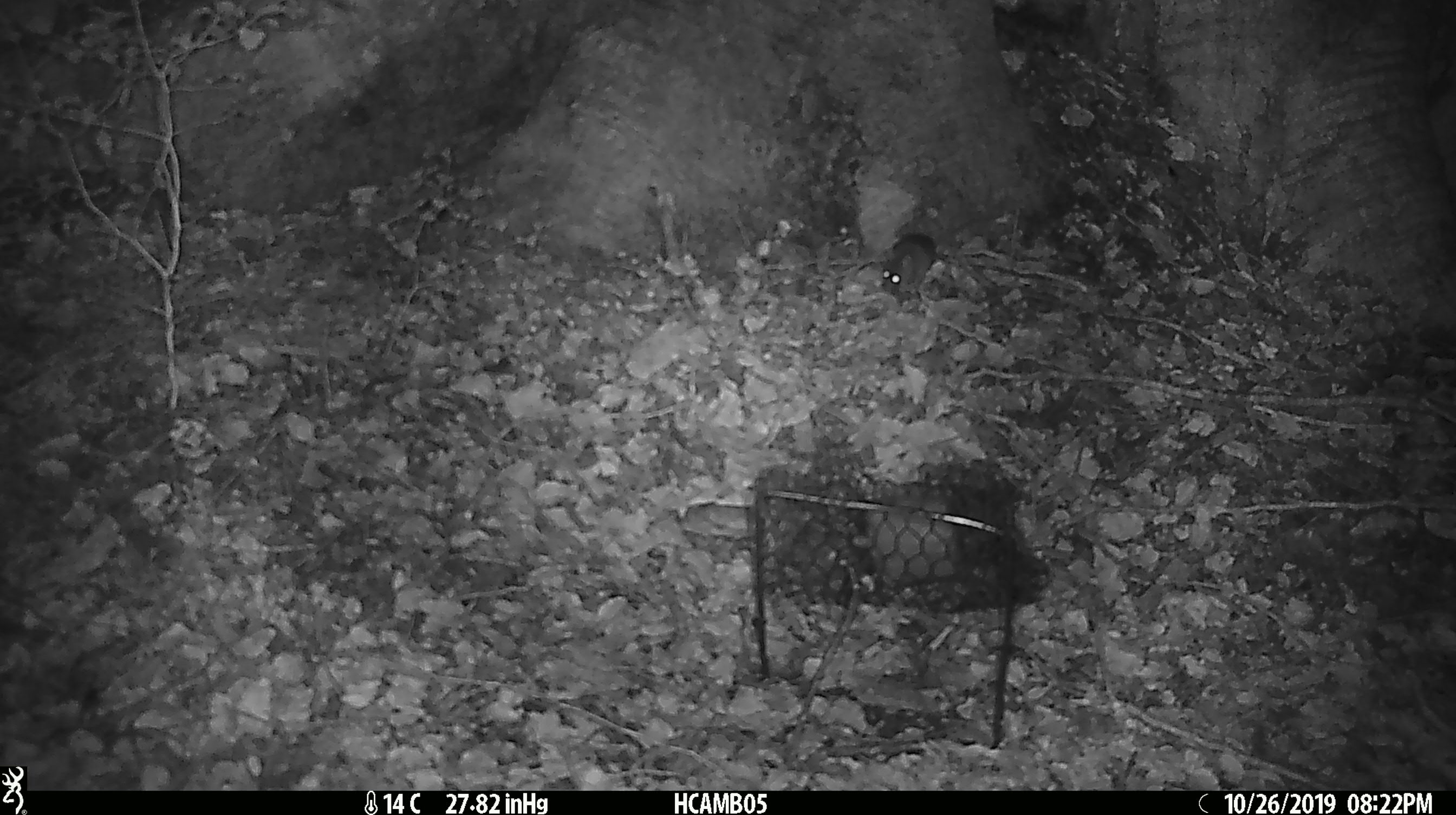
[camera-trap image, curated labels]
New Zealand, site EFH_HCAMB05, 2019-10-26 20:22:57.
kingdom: Animalia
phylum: Chordata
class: Mammalia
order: Rodentia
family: Muridae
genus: Mus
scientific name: Mus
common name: mouse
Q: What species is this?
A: Mouse (Mus).